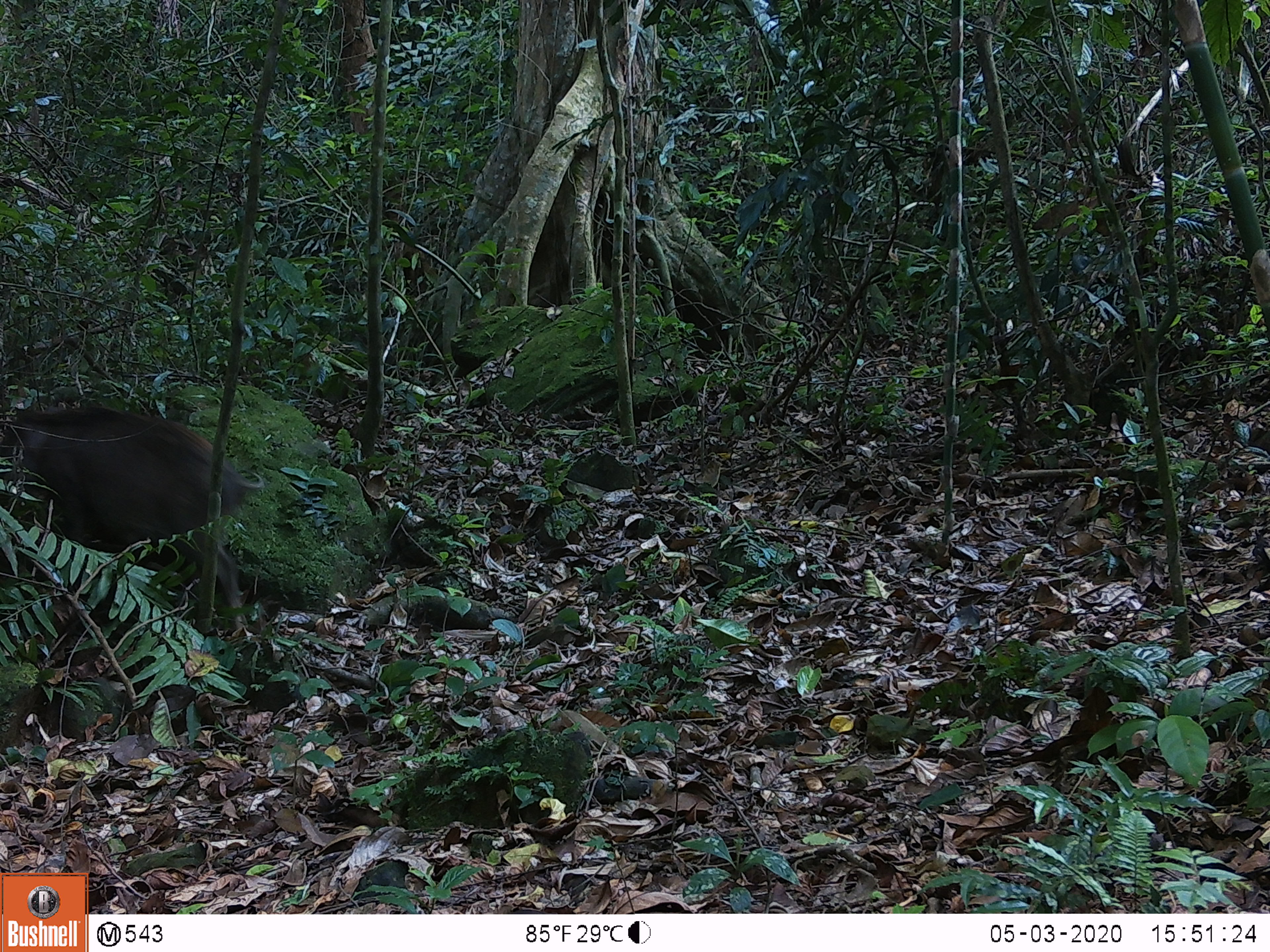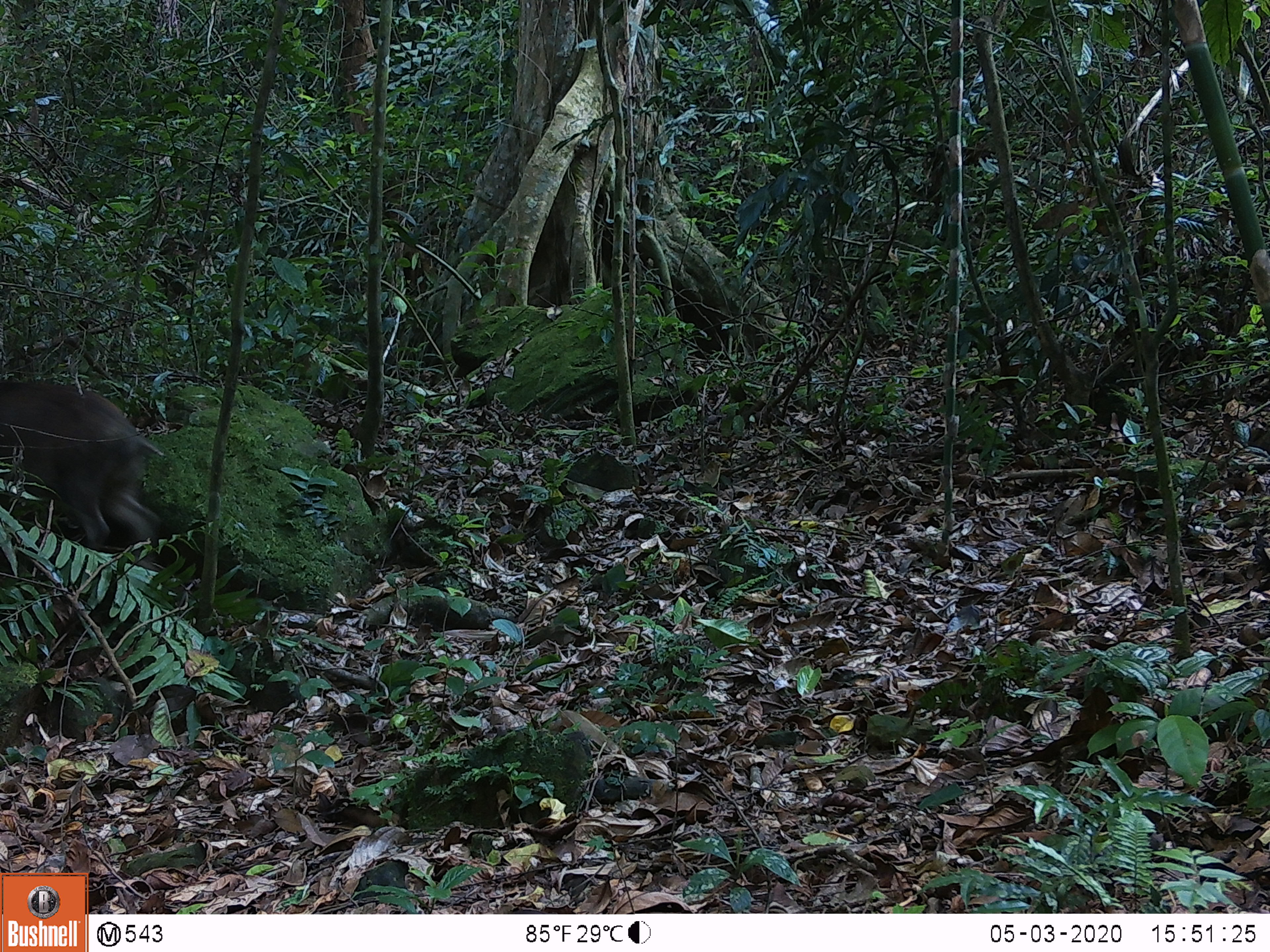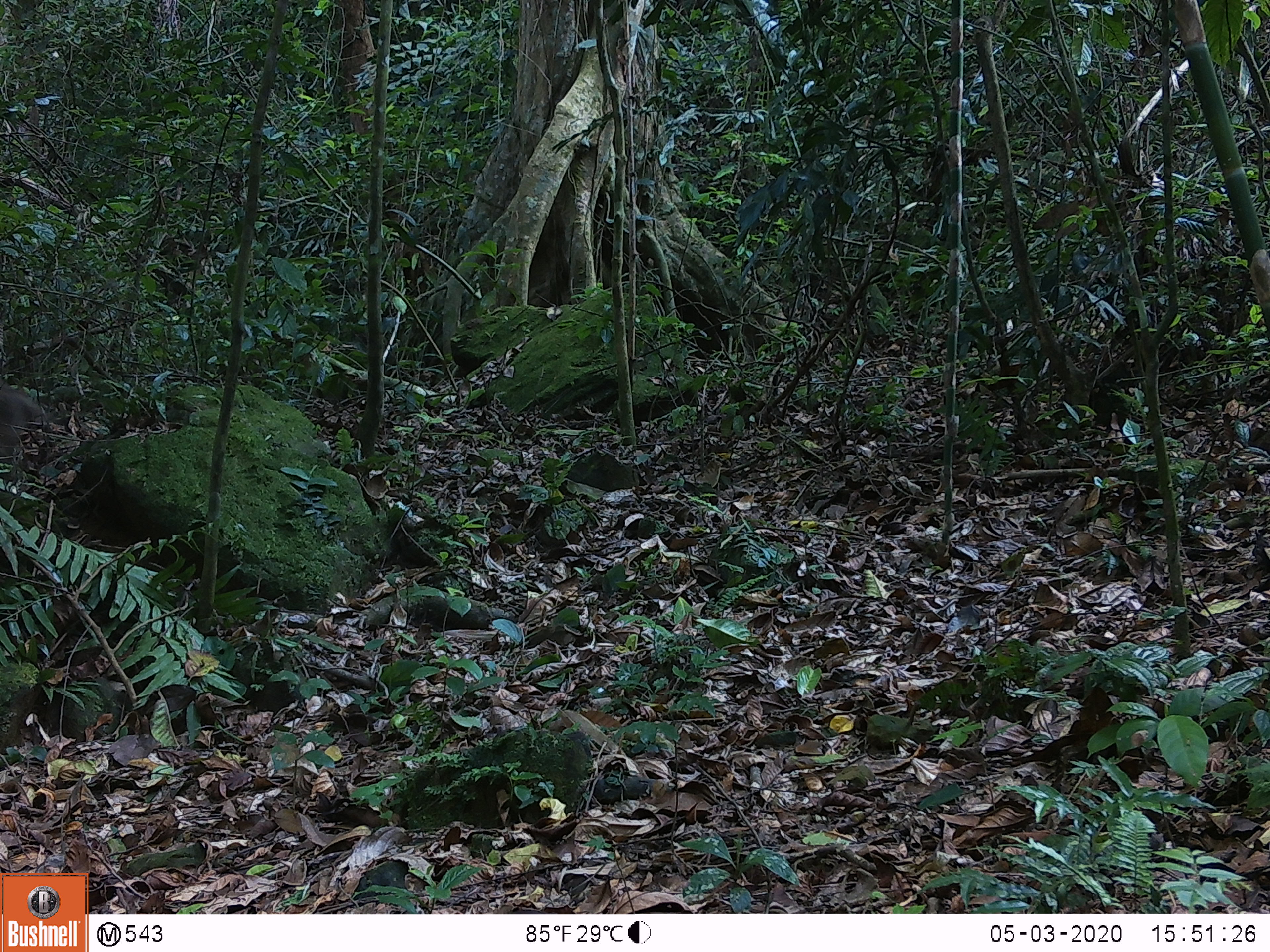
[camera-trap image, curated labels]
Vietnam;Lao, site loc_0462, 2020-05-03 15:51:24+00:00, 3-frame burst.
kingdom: Animalia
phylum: Chordata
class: Mammalia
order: Artiodactyla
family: Suidae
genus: Sus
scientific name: Sus scrofa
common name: eurasian wild pig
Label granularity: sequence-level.